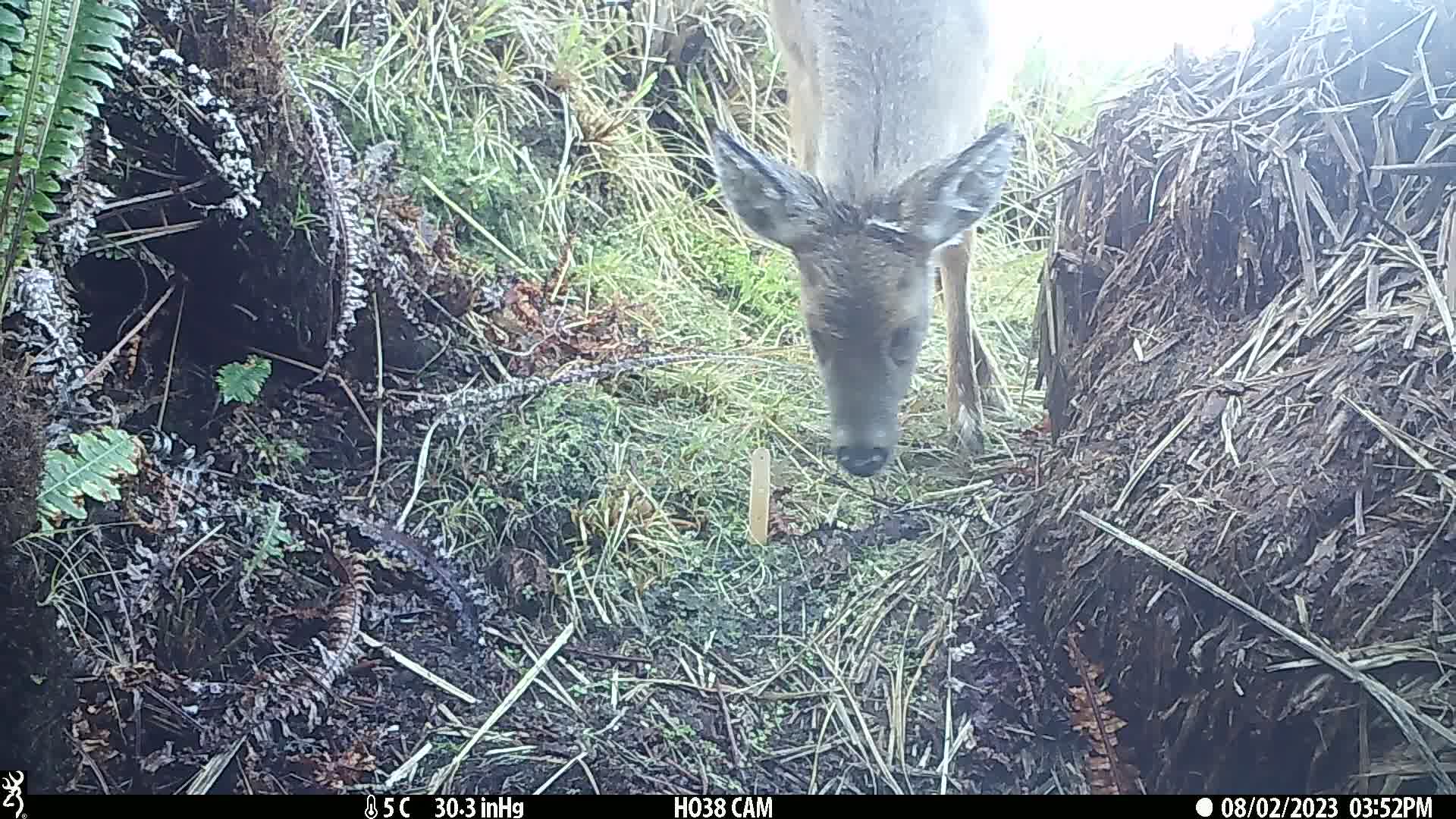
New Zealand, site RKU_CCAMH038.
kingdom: Animalia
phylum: Chordata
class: Mammalia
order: Artiodactyla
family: Cervidae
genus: Odocoileus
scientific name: Odocoileus virginianus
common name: white-tailed deer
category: white tailed deer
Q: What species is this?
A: White tailed deer (white-tailed deer) (Odocoileus virginianus).